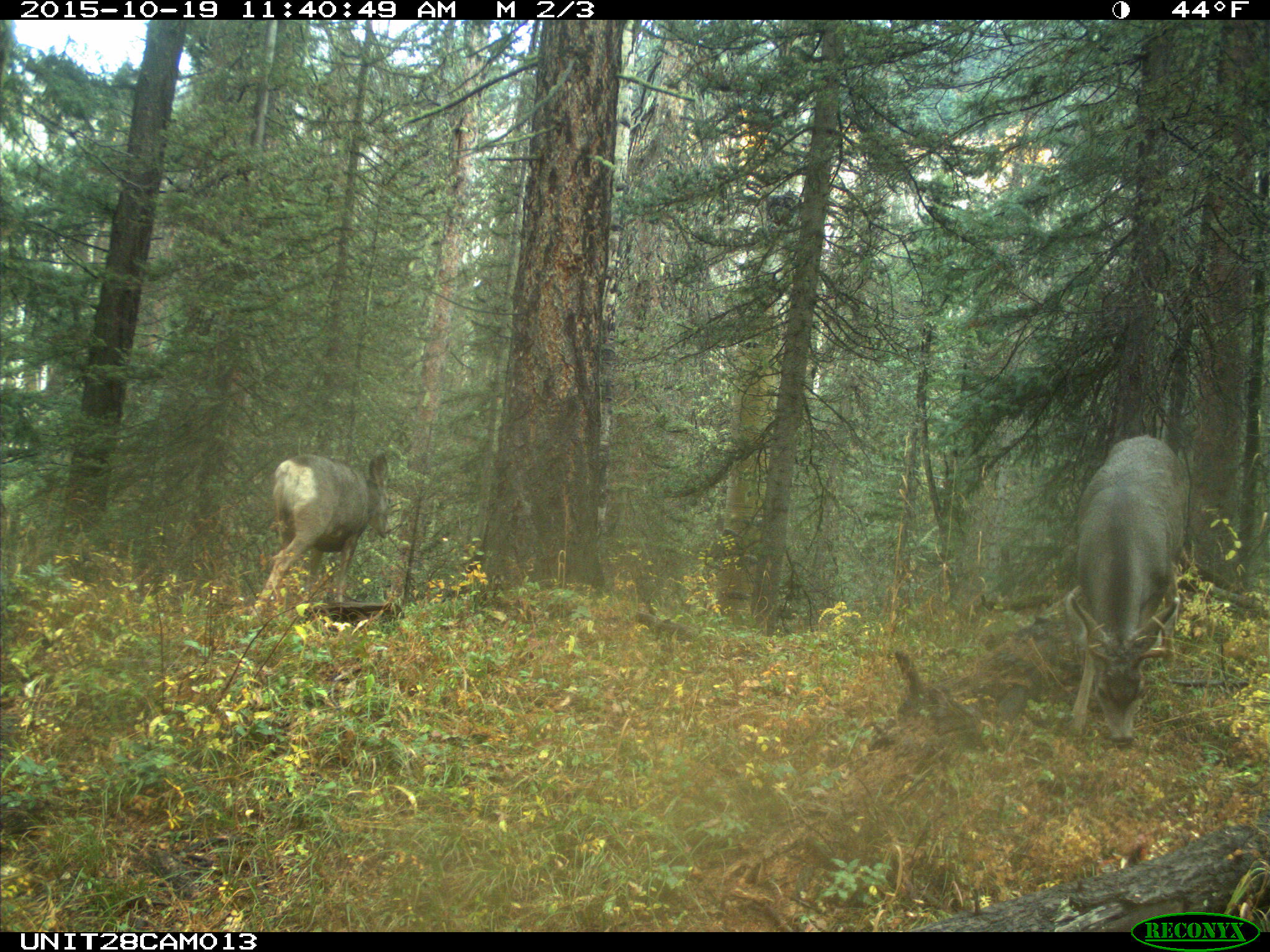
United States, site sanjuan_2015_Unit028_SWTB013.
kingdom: Animalia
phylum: Chordata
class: Mammalia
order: Artiodactyla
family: Cervidae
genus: Odocoileus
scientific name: Odocoileus hemionus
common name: mule deer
Odocoileus hemionus (mule deer).